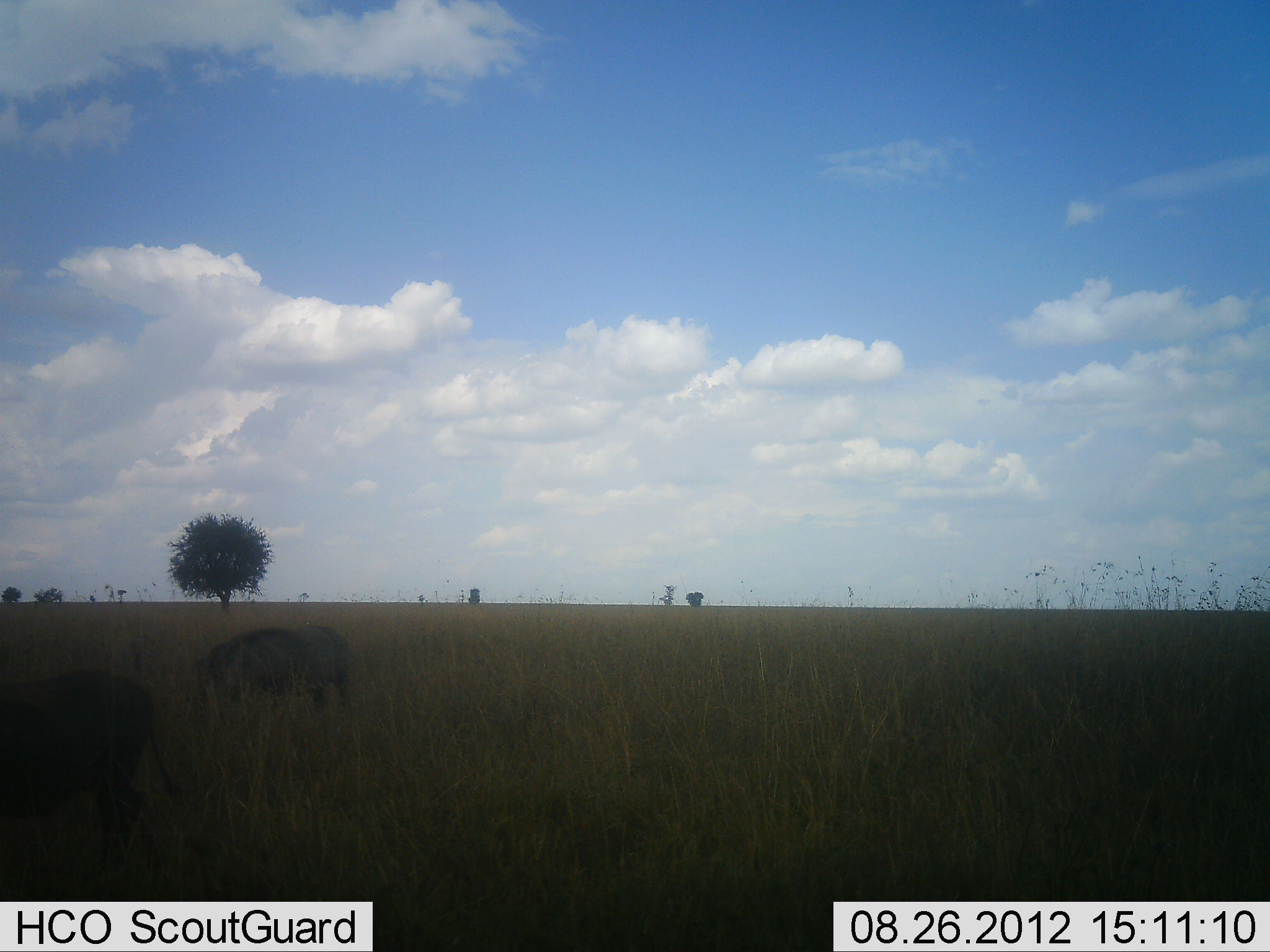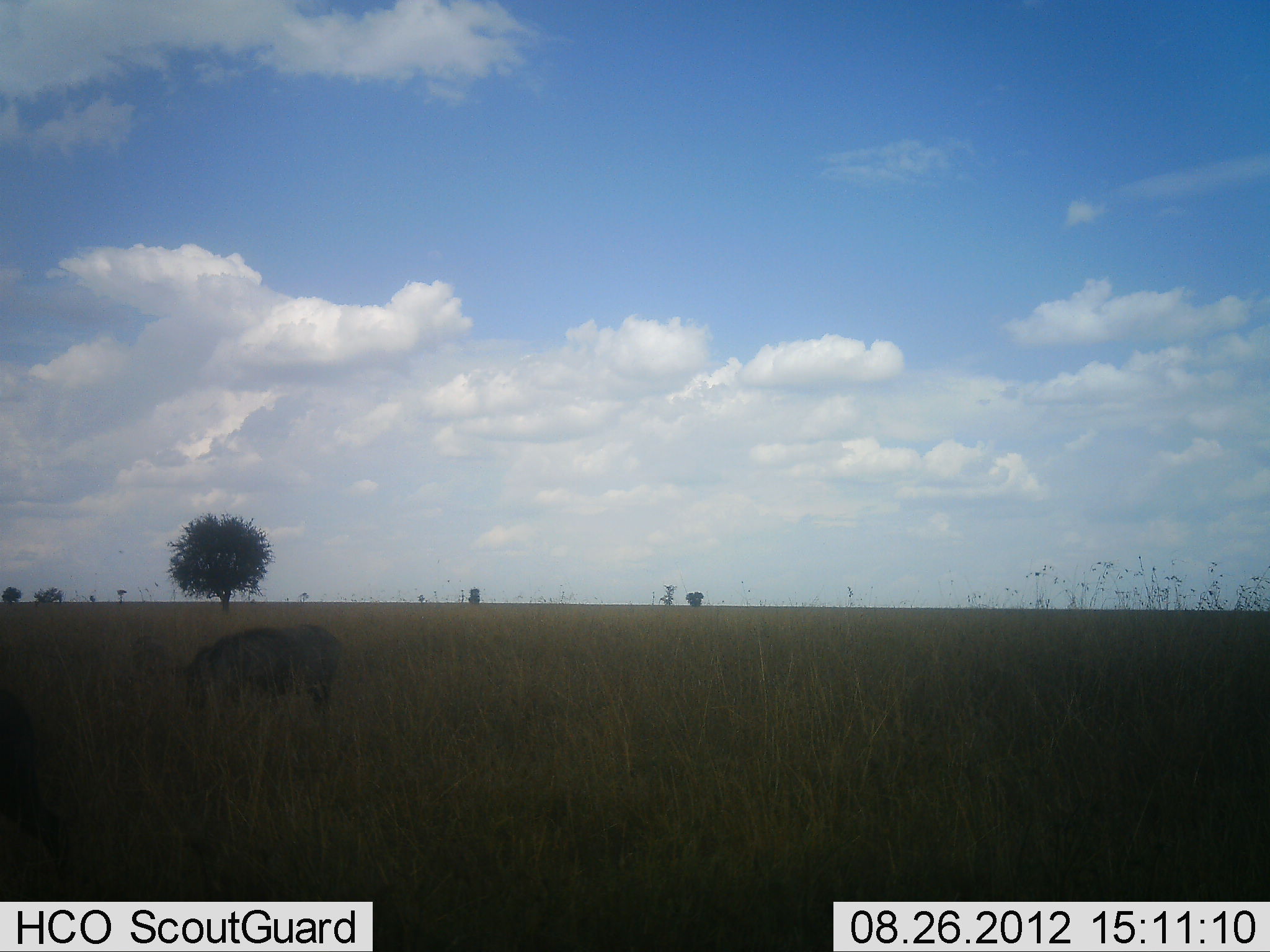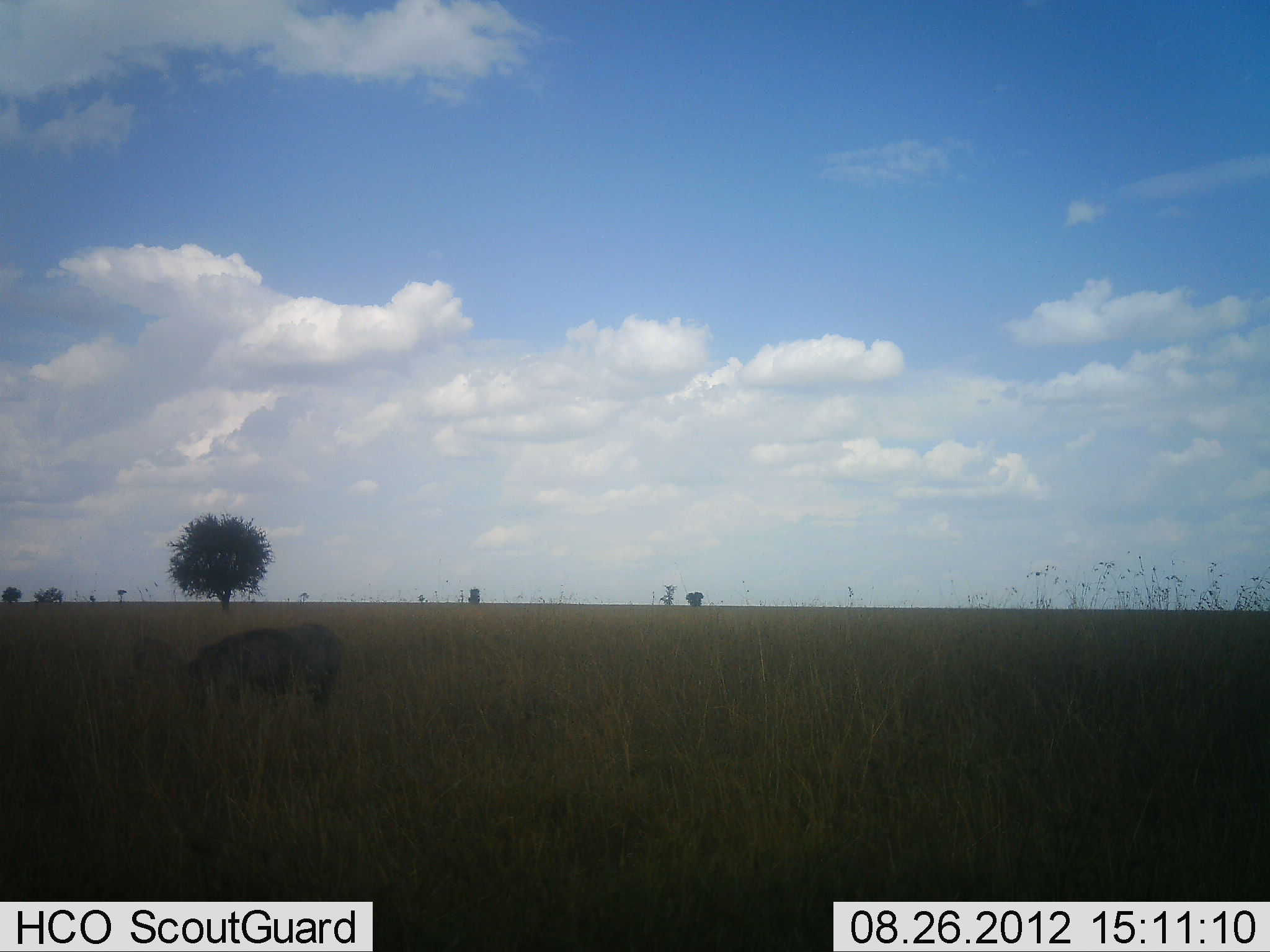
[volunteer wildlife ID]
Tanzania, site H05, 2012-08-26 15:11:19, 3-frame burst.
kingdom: Animalia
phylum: Chordata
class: Mammalia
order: Artiodactyla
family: Suidae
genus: Phacochoerus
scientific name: Phacochoerus africanus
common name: warthog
Warthog (Phacochoerus africanus), count 2. Behavior (volunteer vote fractions): standing 30%, resting 0%, moving 70%, interacting 0%. Young present (vote fraction): 0%. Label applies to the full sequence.